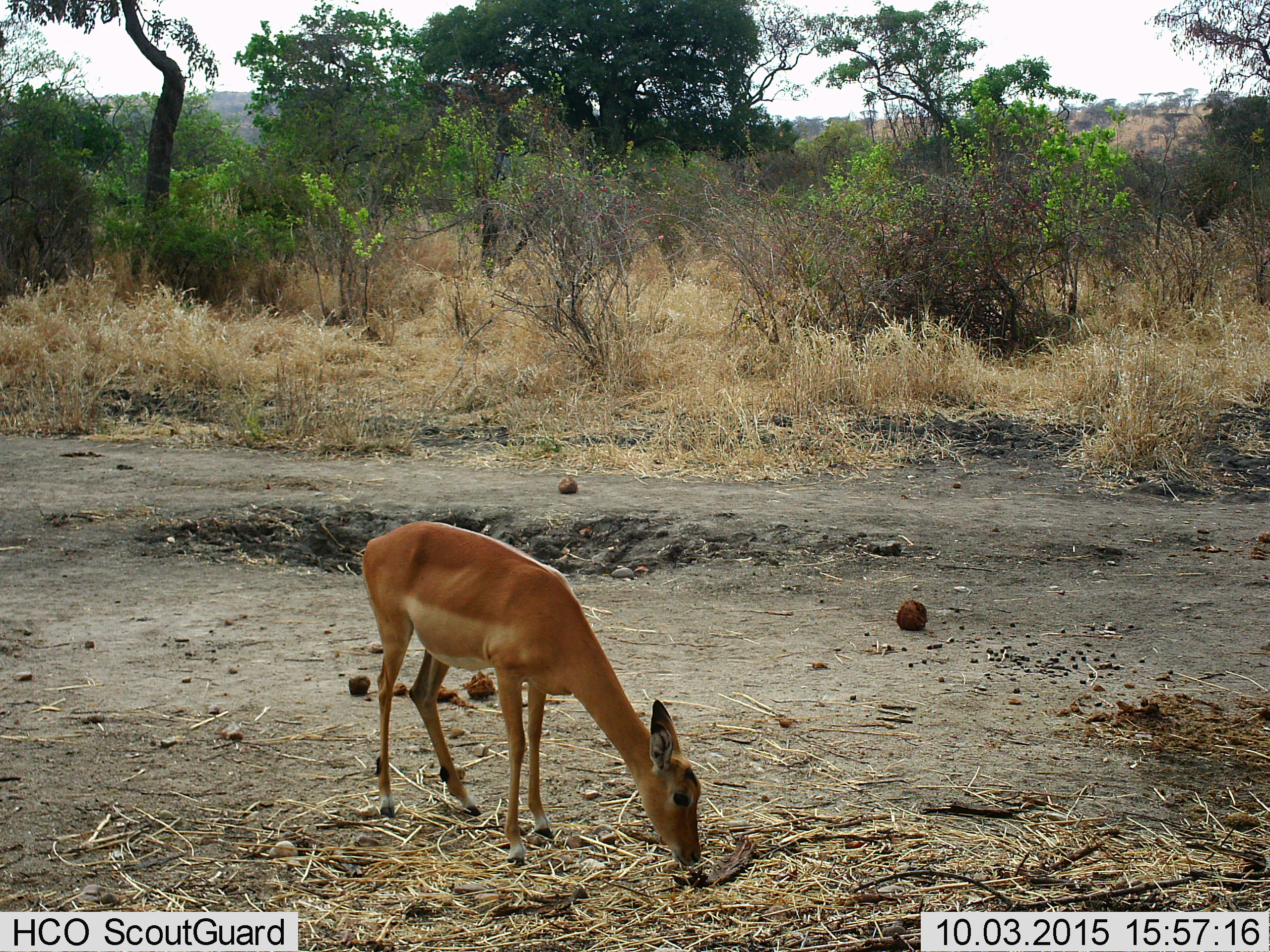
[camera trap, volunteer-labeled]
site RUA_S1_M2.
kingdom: Animalia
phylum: Chordata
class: Mammalia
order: Artiodactyla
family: Bovidae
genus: Aepyceros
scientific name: Aepyceros melampus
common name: impala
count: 1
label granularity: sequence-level